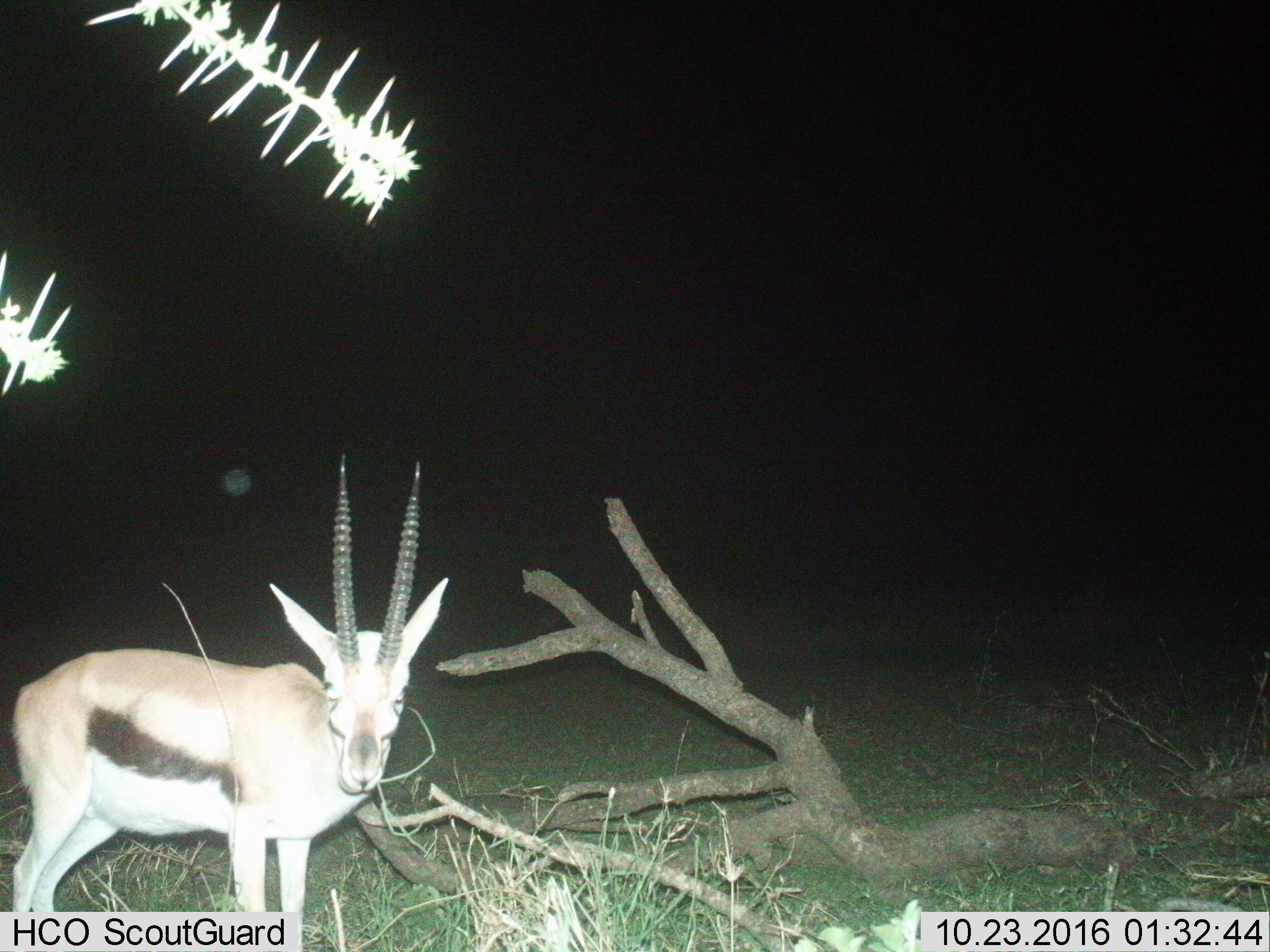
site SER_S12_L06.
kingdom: Animalia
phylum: Chordata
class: Mammalia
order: Artiodactyla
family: Bovidae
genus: Eudorcas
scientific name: Eudorcas thomsonii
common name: thomson's gazelle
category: gazellethomsons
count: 1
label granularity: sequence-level